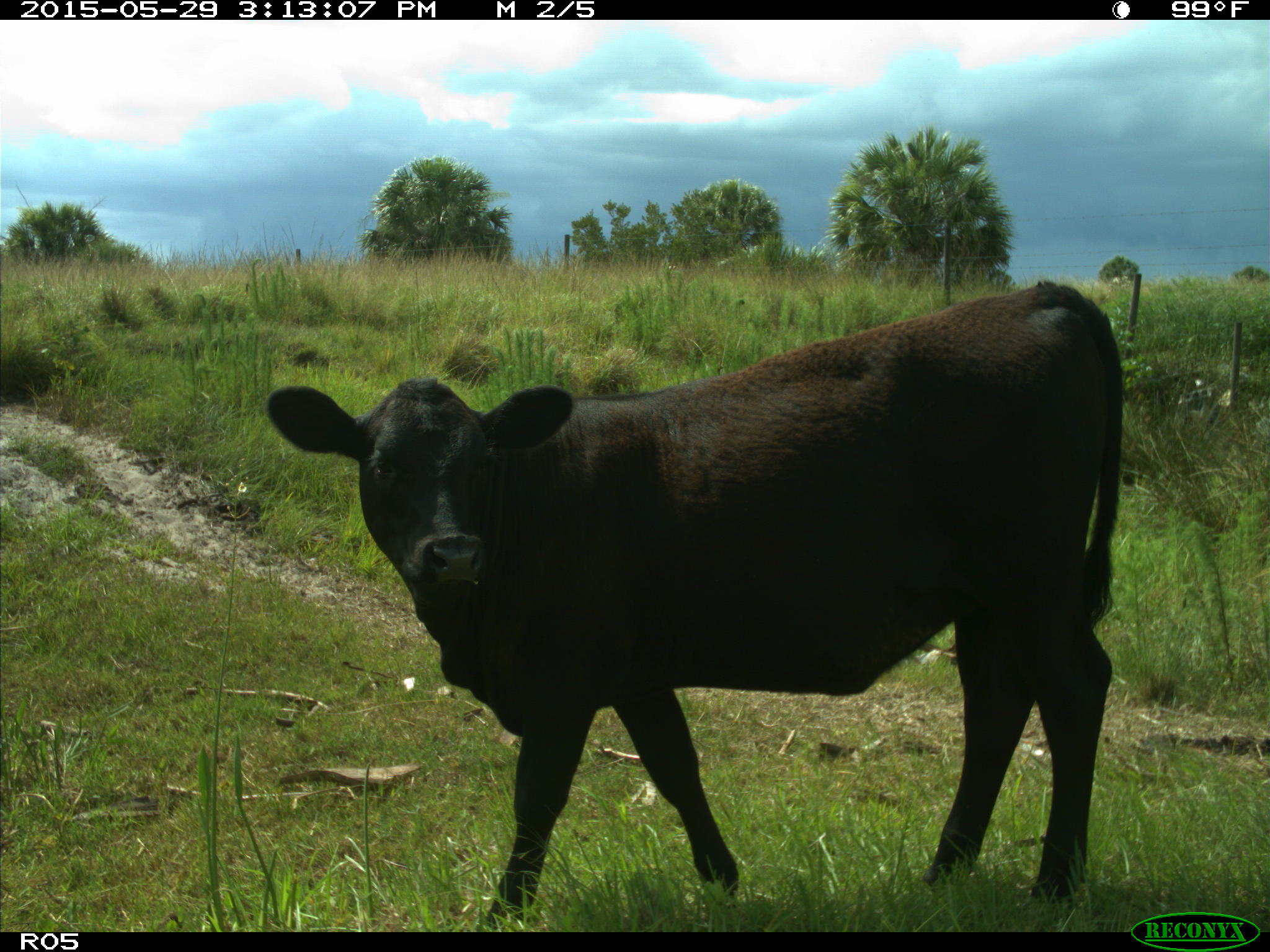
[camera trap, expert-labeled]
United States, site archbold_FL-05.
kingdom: Animalia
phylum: Chordata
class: Mammalia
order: Artiodactyla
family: Bovidae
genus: Bos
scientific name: Bos taurus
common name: domestic cow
Bos taurus (domestic cow).